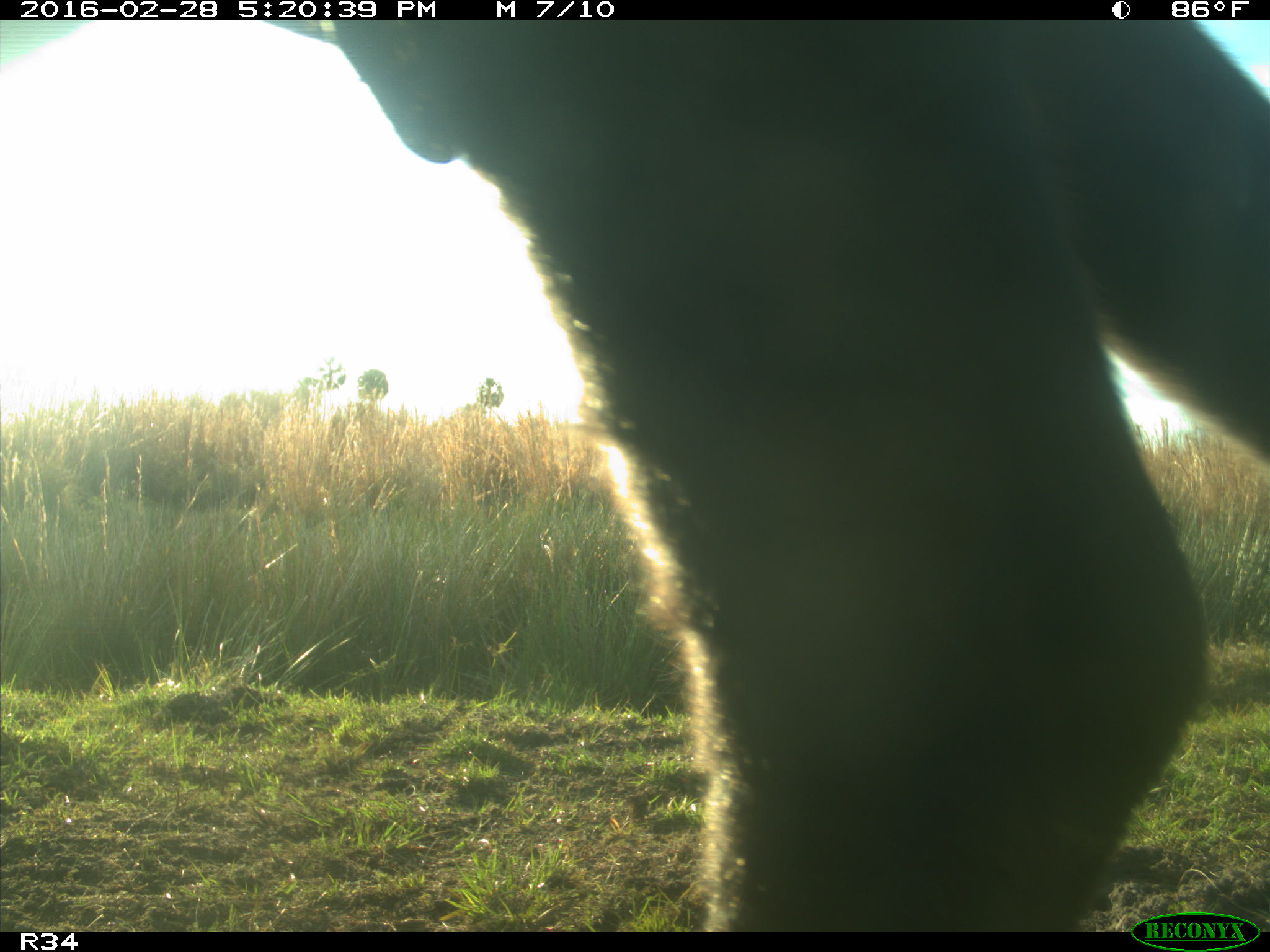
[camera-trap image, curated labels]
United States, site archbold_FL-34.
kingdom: Animalia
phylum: Chordata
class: Mammalia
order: Artiodactyla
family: Bovidae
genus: Bos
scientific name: Bos taurus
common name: domestic cow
Bos taurus (domestic cow).